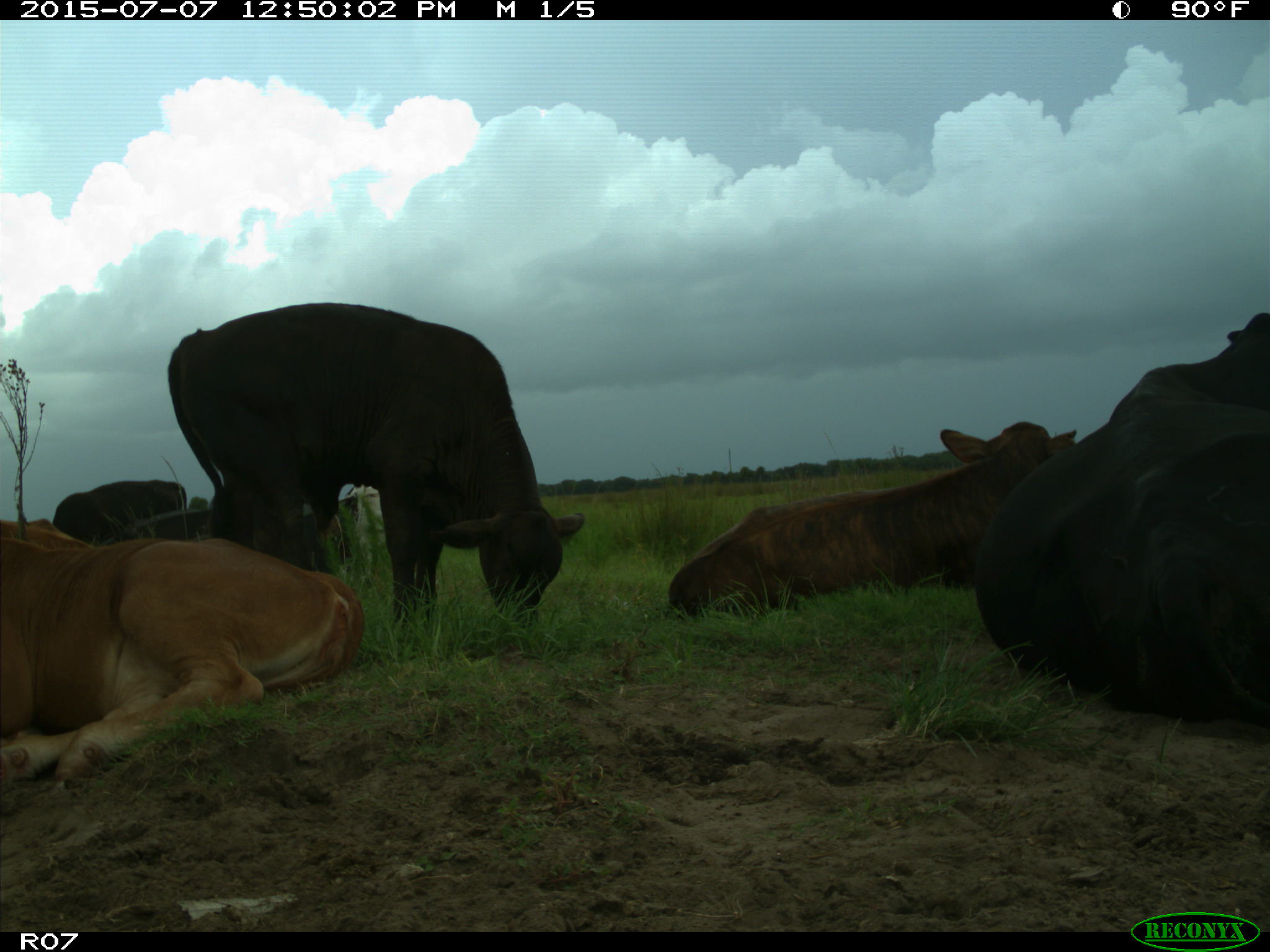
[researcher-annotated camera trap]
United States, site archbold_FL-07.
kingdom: Animalia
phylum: Chordata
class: Mammalia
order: Artiodactyla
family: Bovidae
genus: Bos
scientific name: Bos taurus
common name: domestic cow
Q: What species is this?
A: Bos taurus (domestic cow).